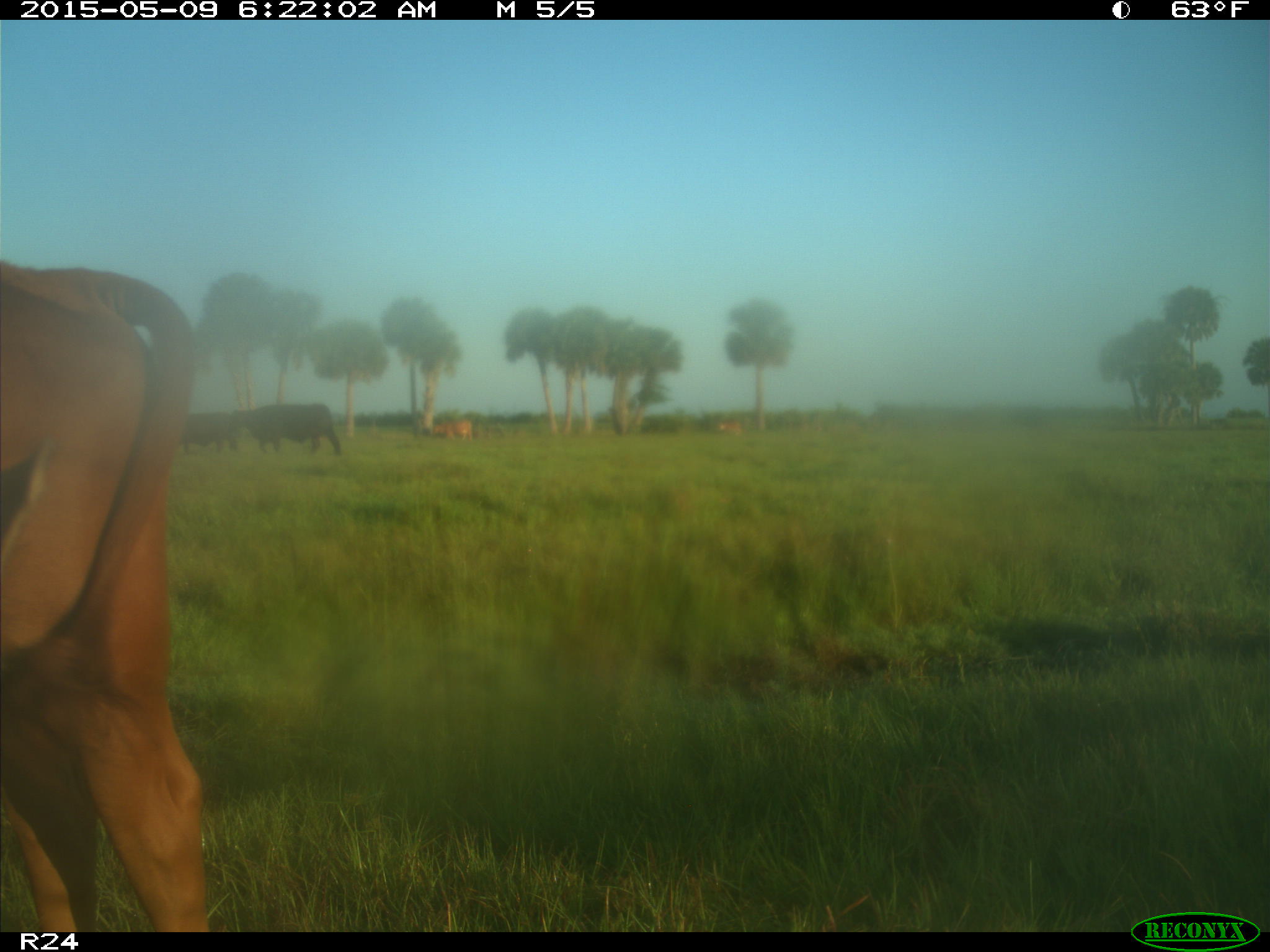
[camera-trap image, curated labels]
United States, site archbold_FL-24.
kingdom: Animalia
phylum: Chordata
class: Mammalia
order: Artiodactyla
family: Bovidae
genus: Bos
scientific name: Bos taurus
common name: domestic cow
Bos taurus (domestic cow).